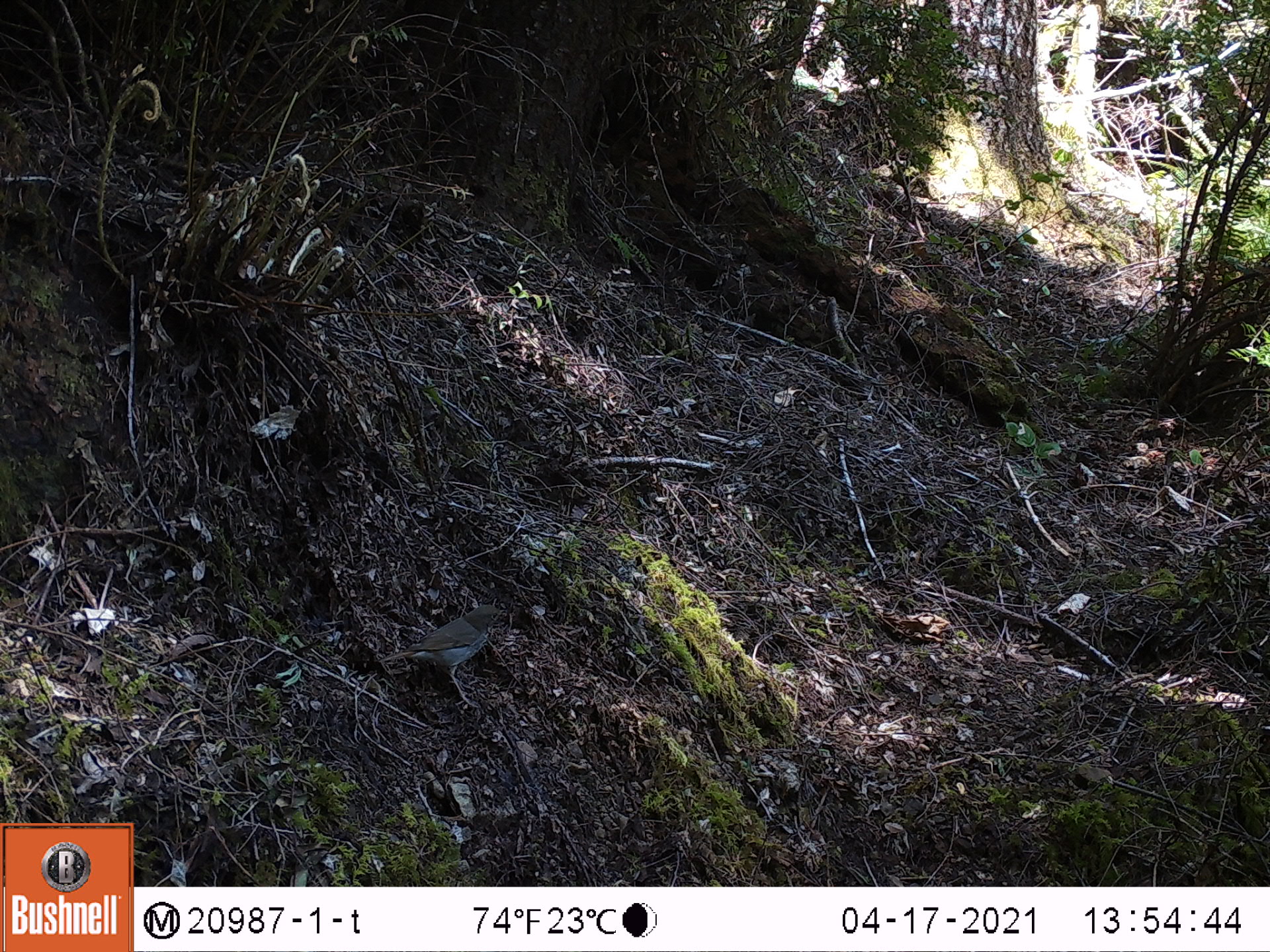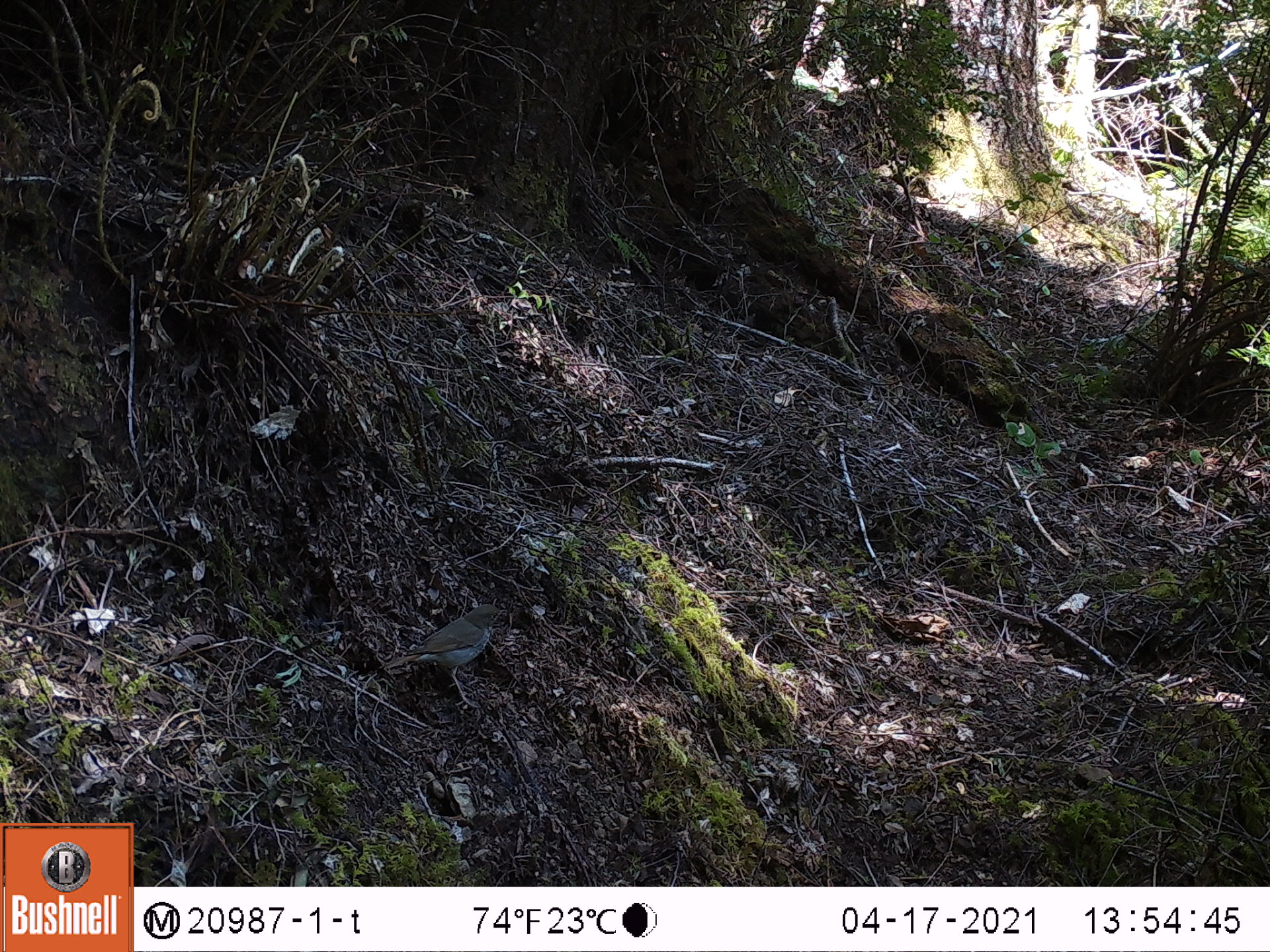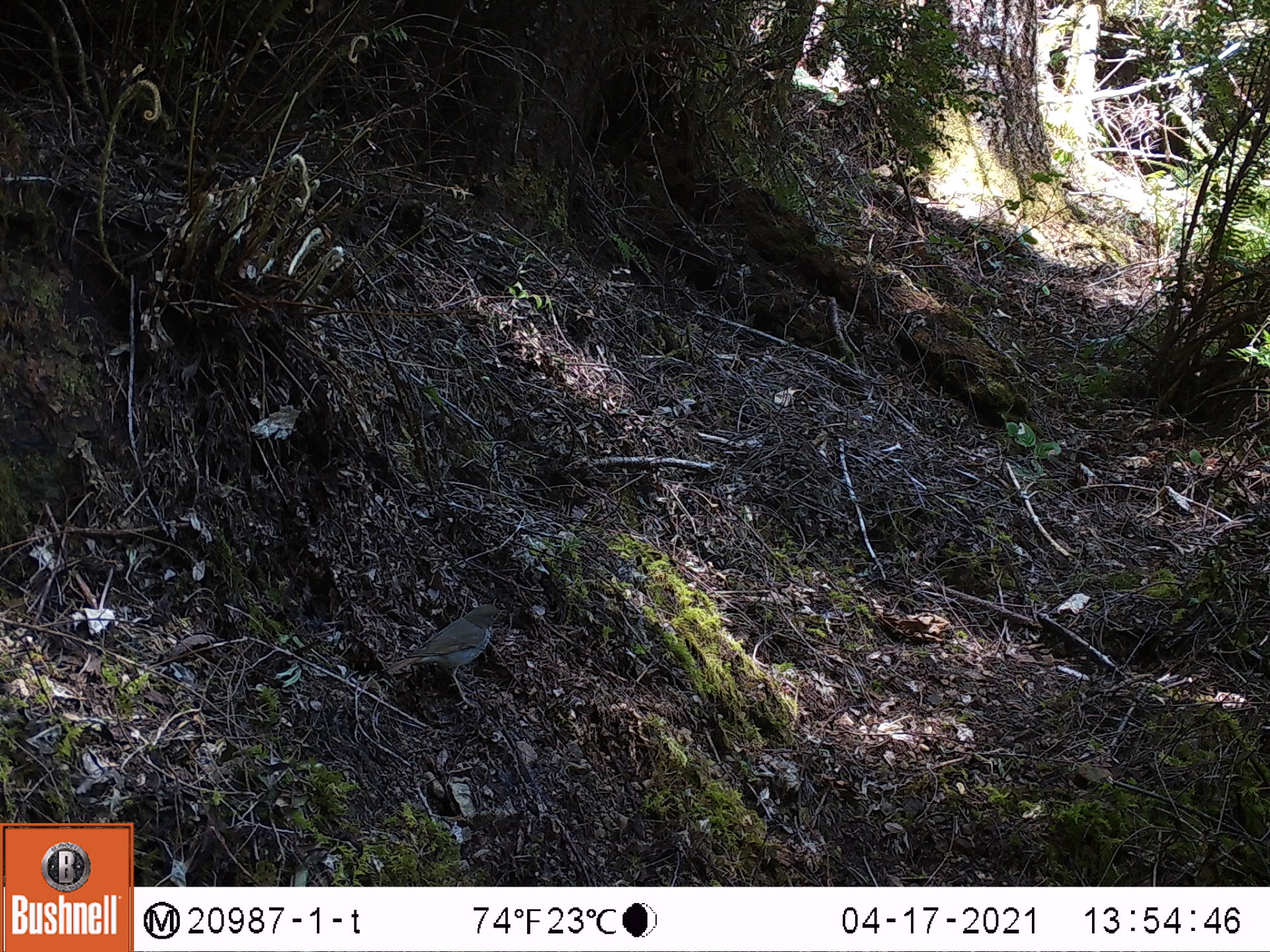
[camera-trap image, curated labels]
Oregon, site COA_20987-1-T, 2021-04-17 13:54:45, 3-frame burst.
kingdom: Animalia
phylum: Chordata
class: Aves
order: Passeriformes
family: Turdidae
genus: Catharus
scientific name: Catharus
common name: brown thrushes and nightingale-thrushes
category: catharus species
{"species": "catharus species (brown thrushes and nightingale-thrushes) (Catharus)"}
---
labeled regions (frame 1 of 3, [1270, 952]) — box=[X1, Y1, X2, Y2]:
catharus species: box=[383, 593, 515, 710]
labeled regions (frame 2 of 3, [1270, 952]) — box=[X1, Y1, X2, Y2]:
catharus species: box=[384, 597, 510, 710]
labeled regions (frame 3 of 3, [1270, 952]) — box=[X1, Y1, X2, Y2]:
catharus species: box=[373, 593, 511, 722]